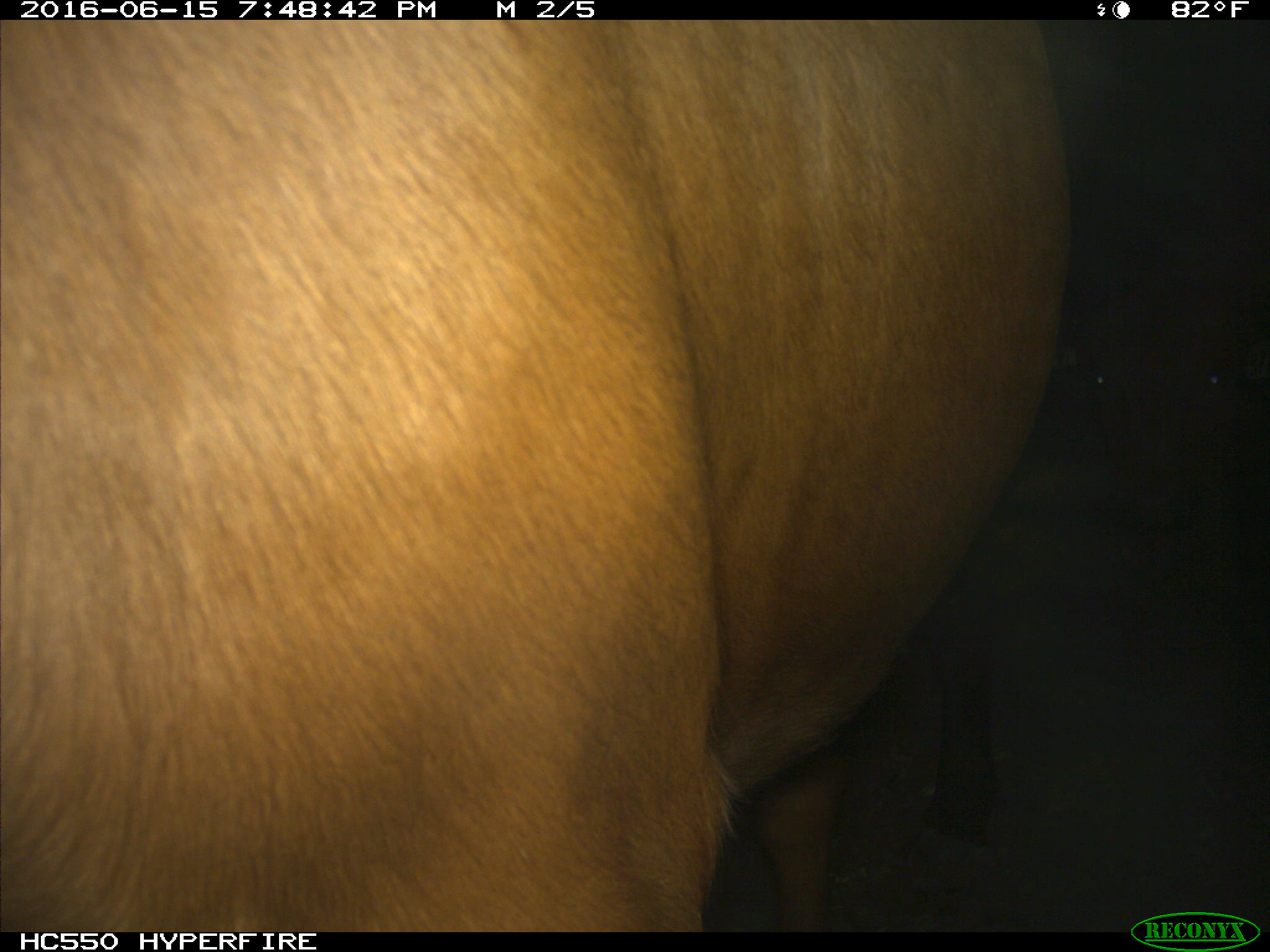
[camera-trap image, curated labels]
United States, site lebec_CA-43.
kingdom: Animalia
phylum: Chordata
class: Mammalia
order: Artiodactyla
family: Bovidae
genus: Bos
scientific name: Bos taurus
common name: domestic cow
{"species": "Bos taurus (domestic cow)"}